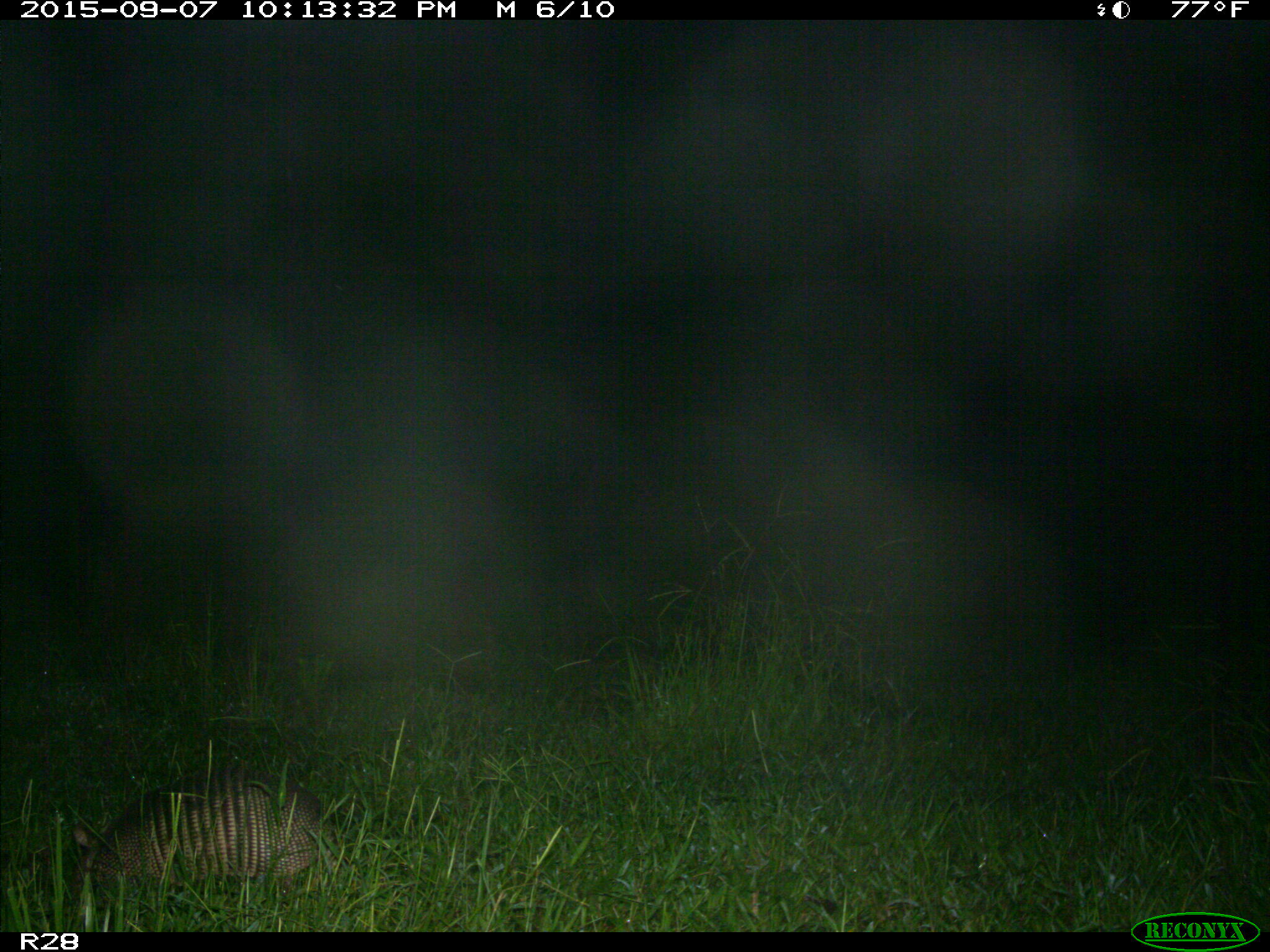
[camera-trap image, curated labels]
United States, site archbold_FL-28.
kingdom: Animalia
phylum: Chordata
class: Mammalia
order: Cingulata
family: Dasypodidae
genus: Dasypus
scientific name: Dasypus novemcinctus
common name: nine-banded armadillo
Dasypus novemcinctus (nine-banded armadillo).